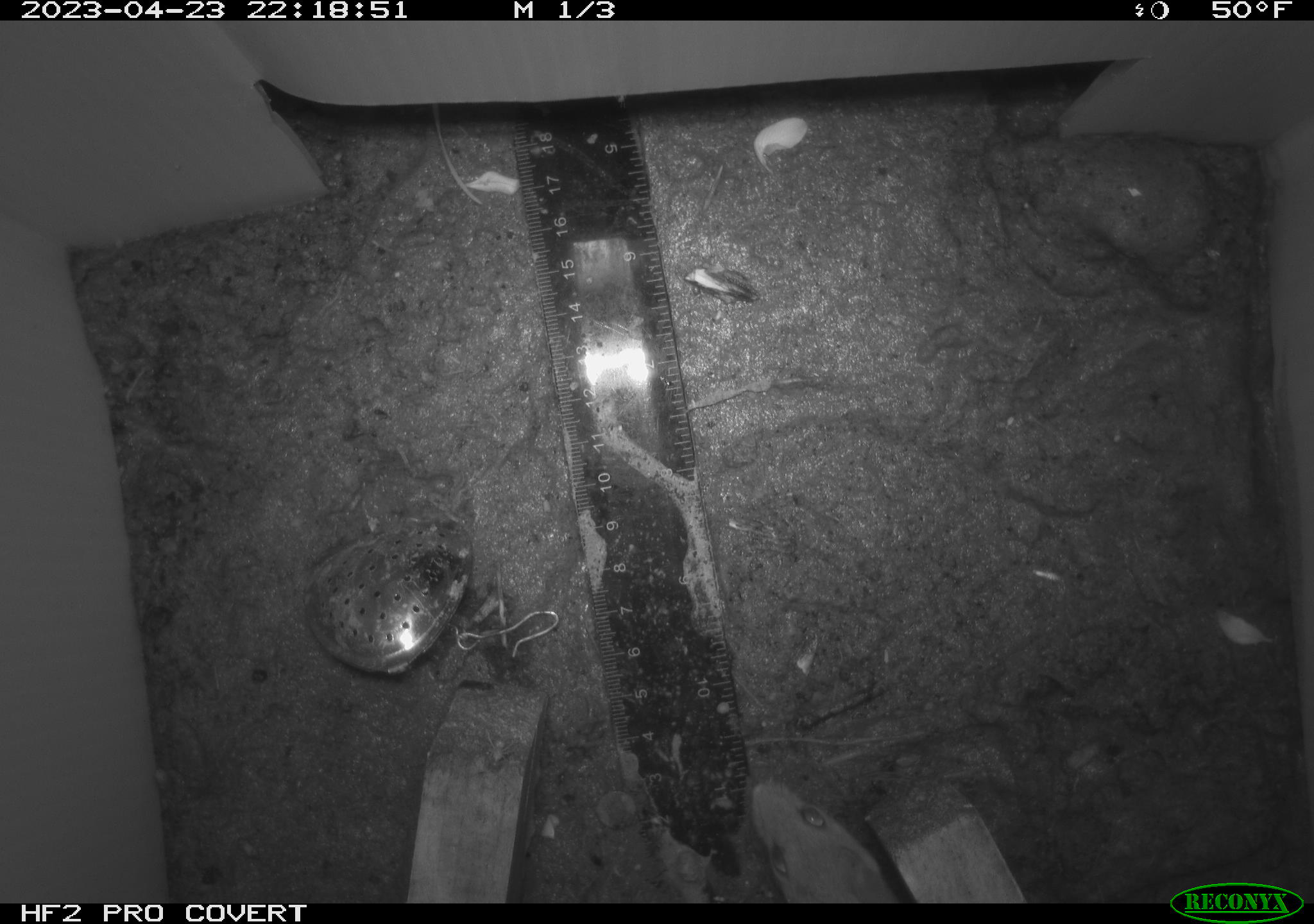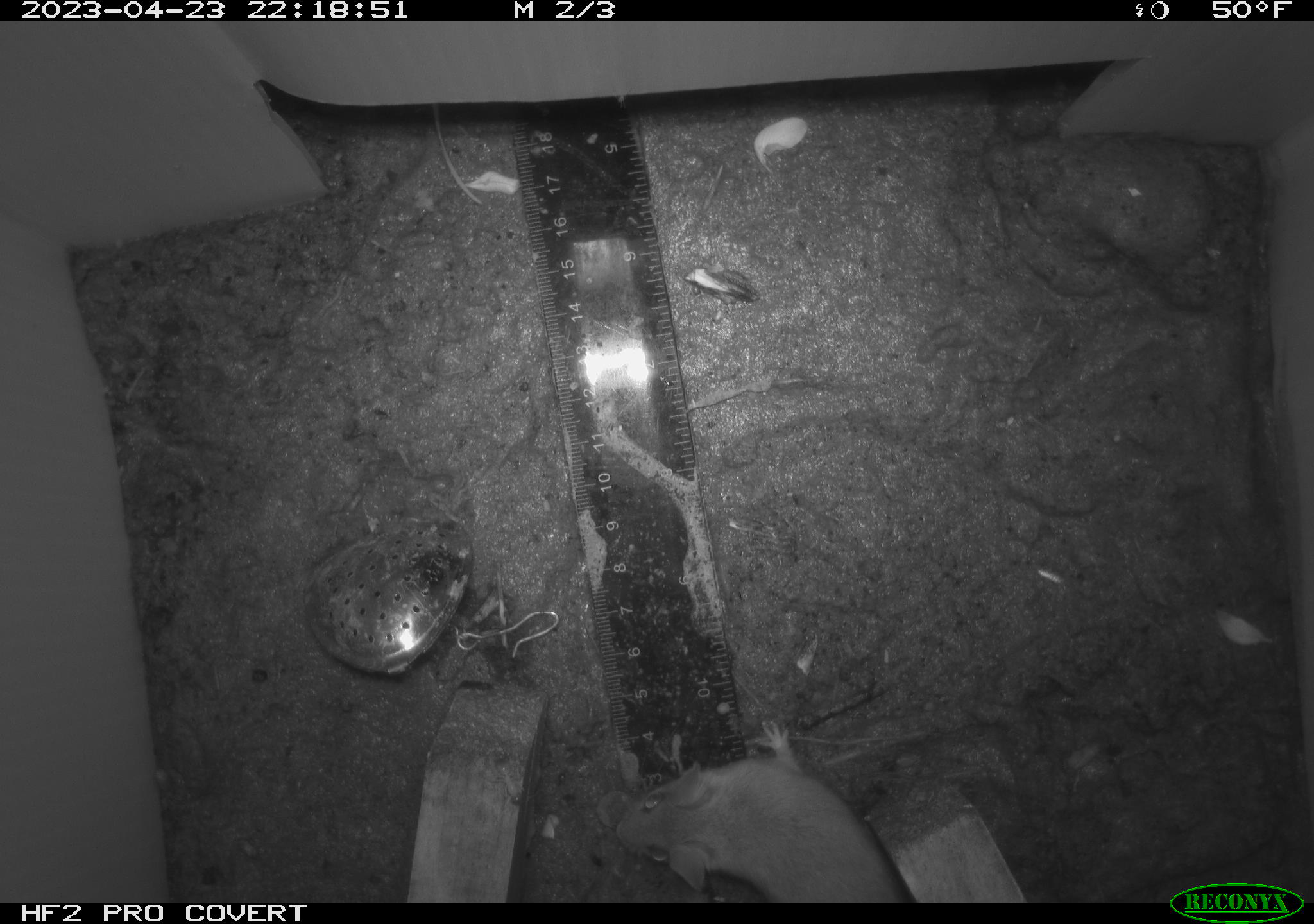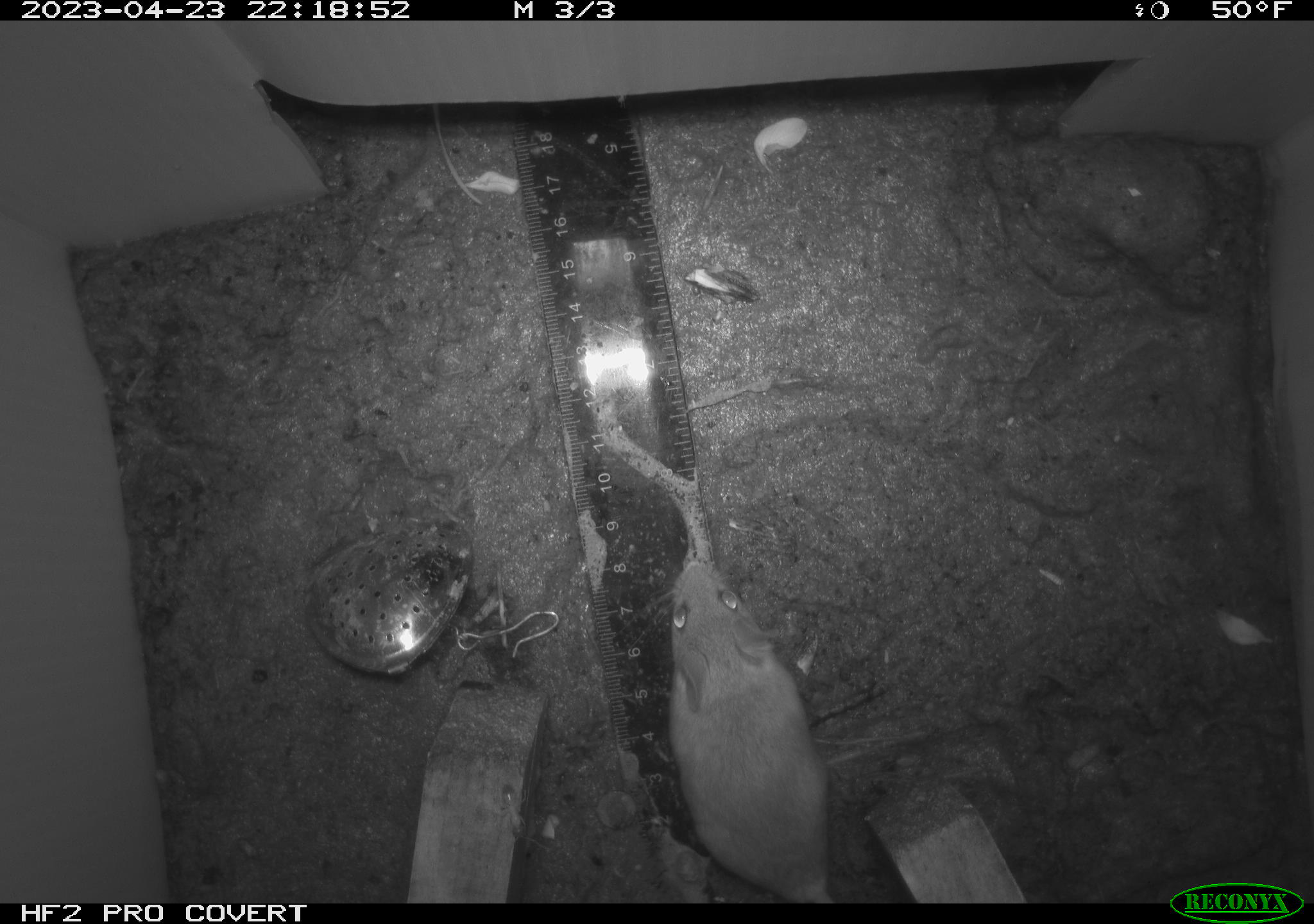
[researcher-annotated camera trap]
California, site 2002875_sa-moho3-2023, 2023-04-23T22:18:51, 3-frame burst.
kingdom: Animalia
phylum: Chordata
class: Mammalia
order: Rodentia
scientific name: Rodentia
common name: mouse species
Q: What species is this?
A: Mouse species (Rodentia).